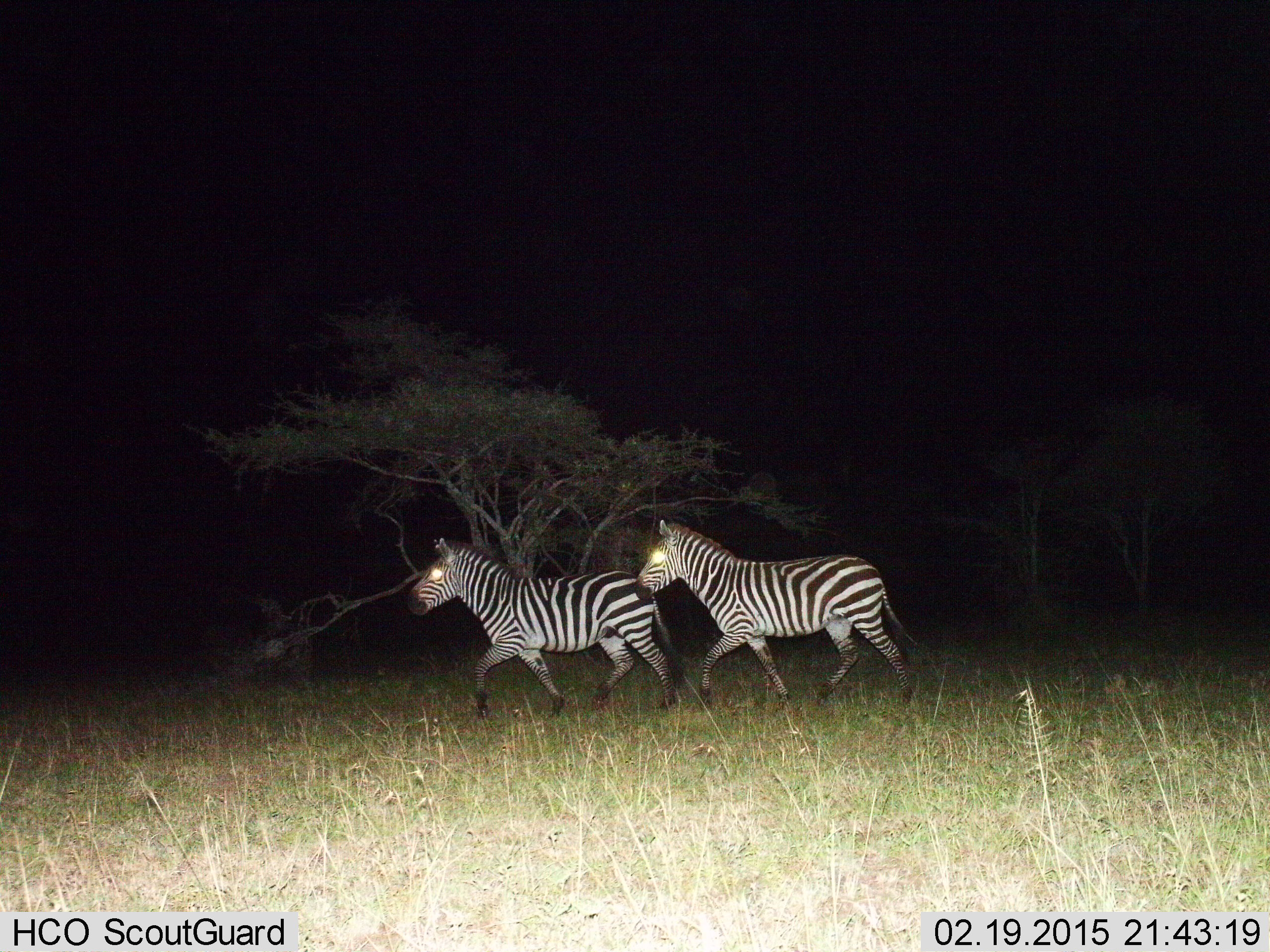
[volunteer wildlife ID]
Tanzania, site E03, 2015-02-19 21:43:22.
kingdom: Animalia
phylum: Chordata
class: Mammalia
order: Perissodactyla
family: Equidae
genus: Equus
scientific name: Equus quagga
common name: plains zebra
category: zebra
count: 2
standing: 0%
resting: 0%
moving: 100%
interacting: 0%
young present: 0%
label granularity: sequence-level